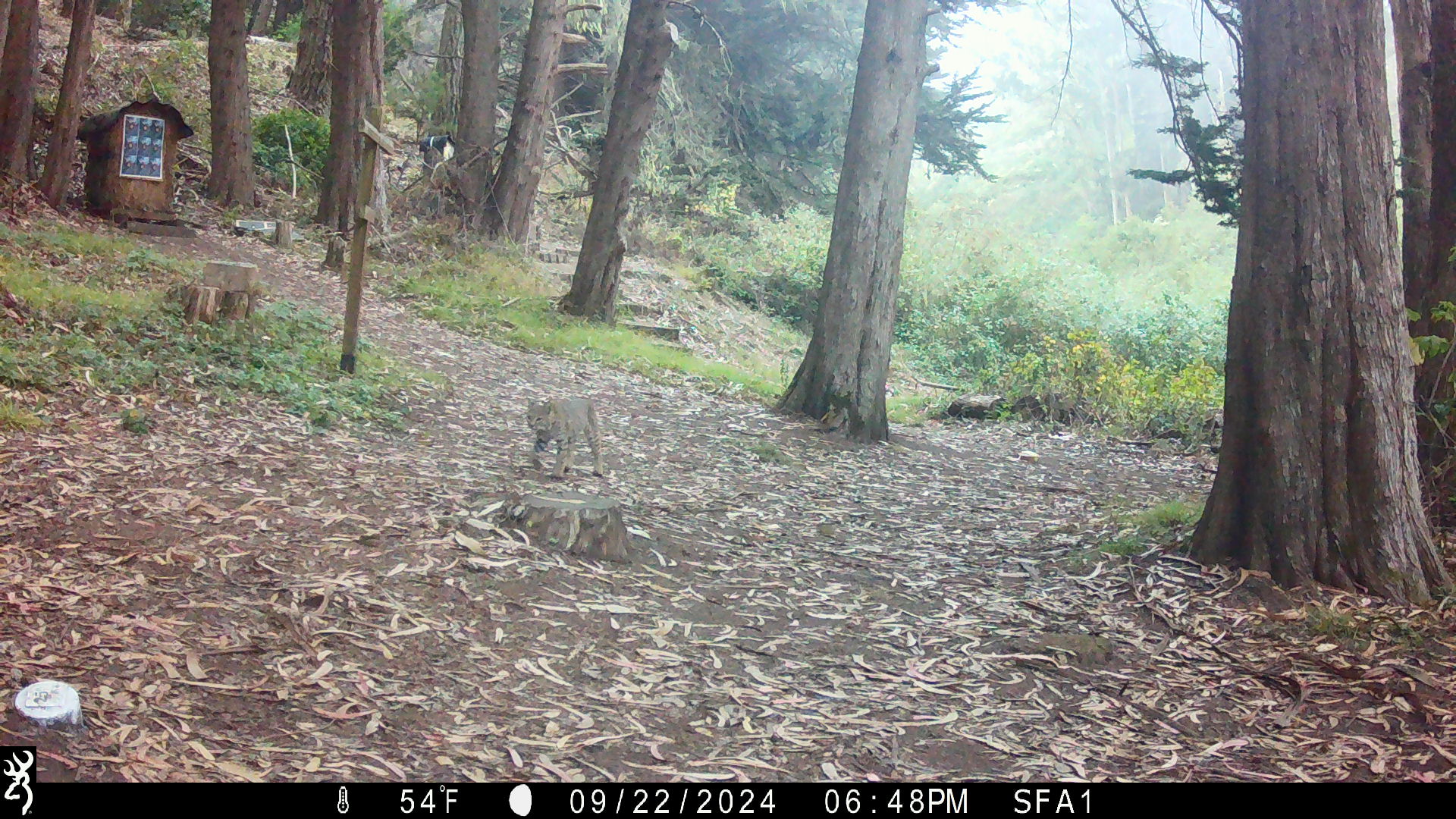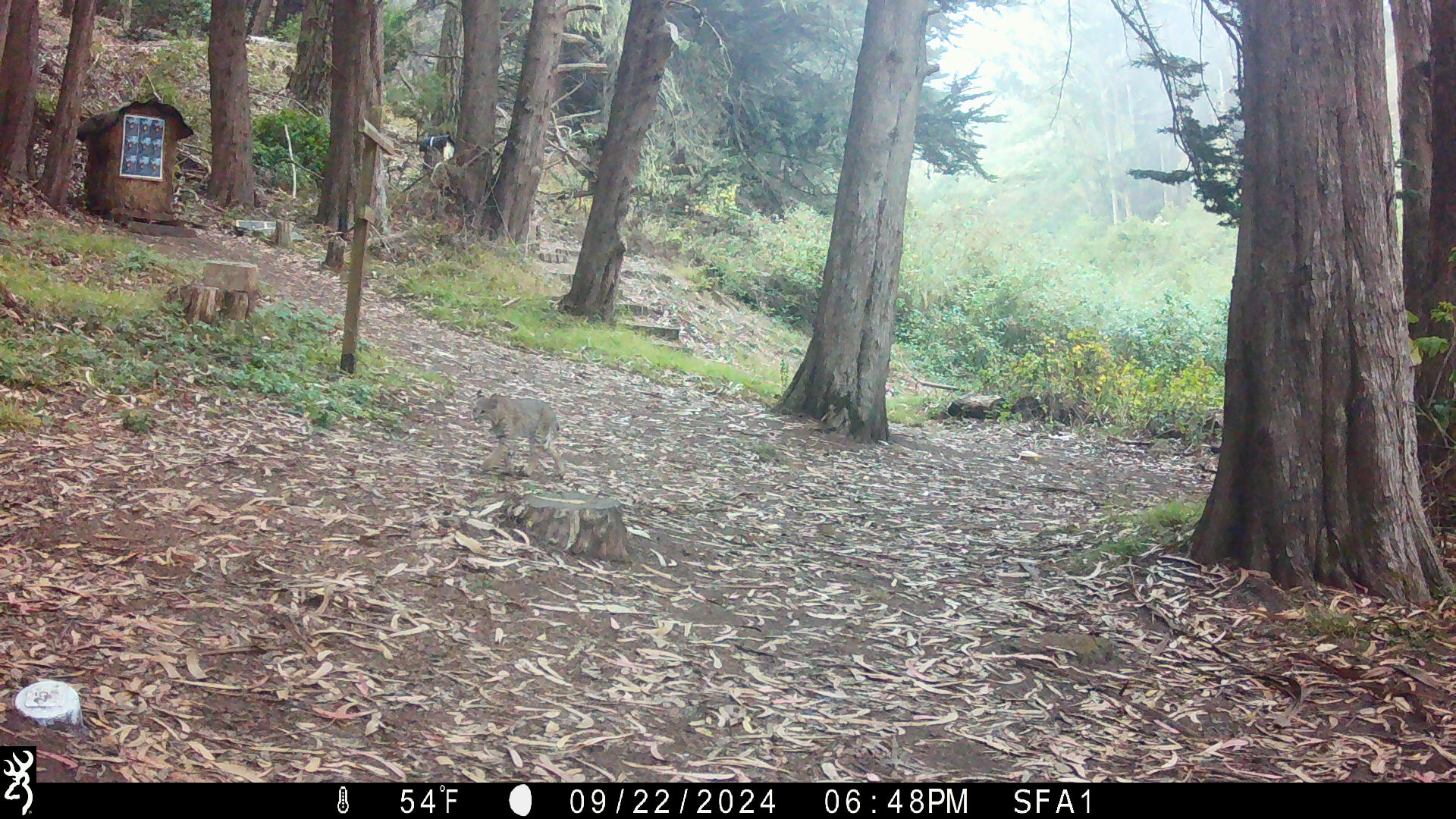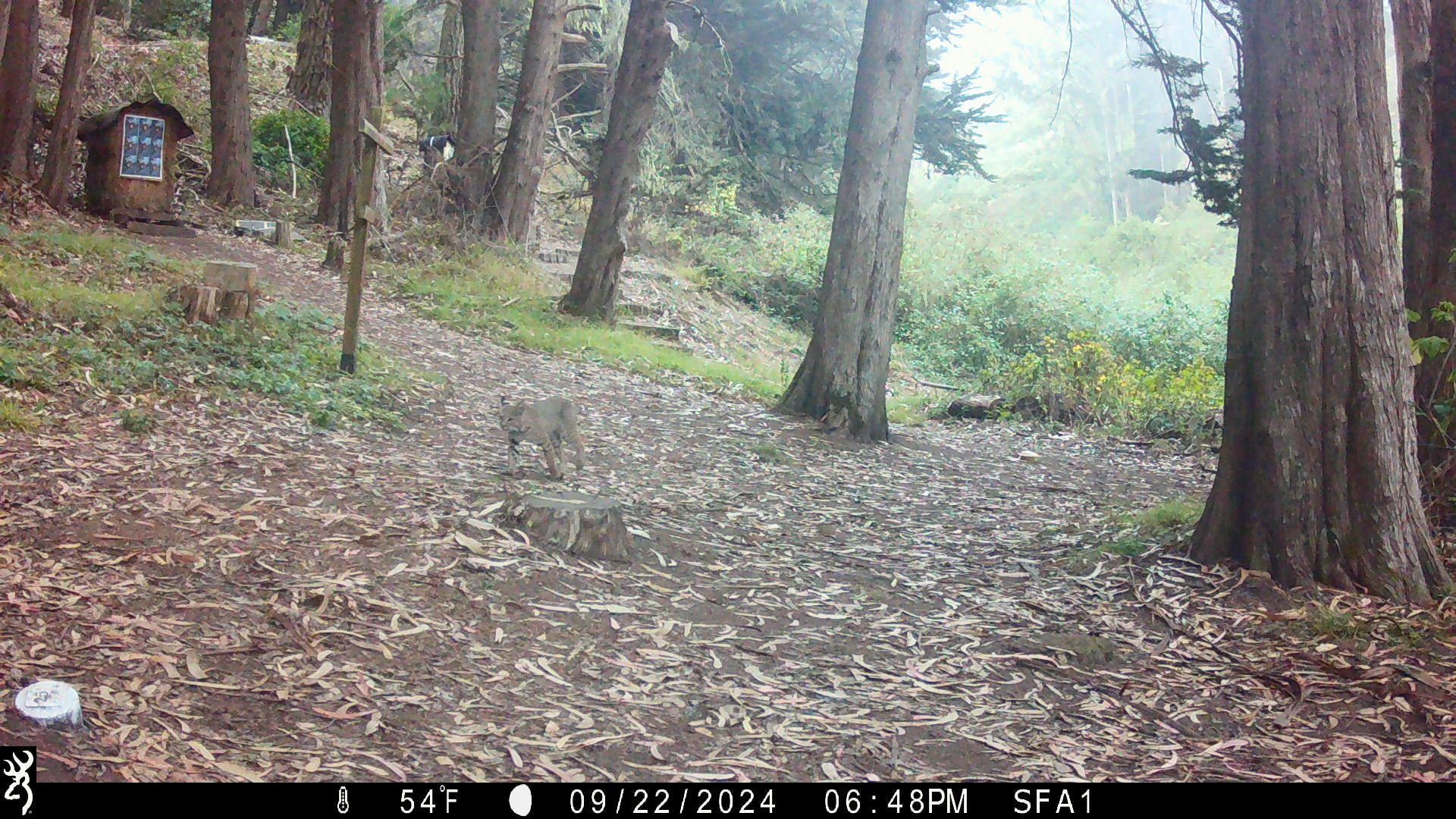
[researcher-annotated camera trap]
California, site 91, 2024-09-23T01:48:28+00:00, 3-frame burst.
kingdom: Animalia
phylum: Chordata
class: Mammalia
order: Carnivora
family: Felidae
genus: Lynx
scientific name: Lynx rufus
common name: bobcat